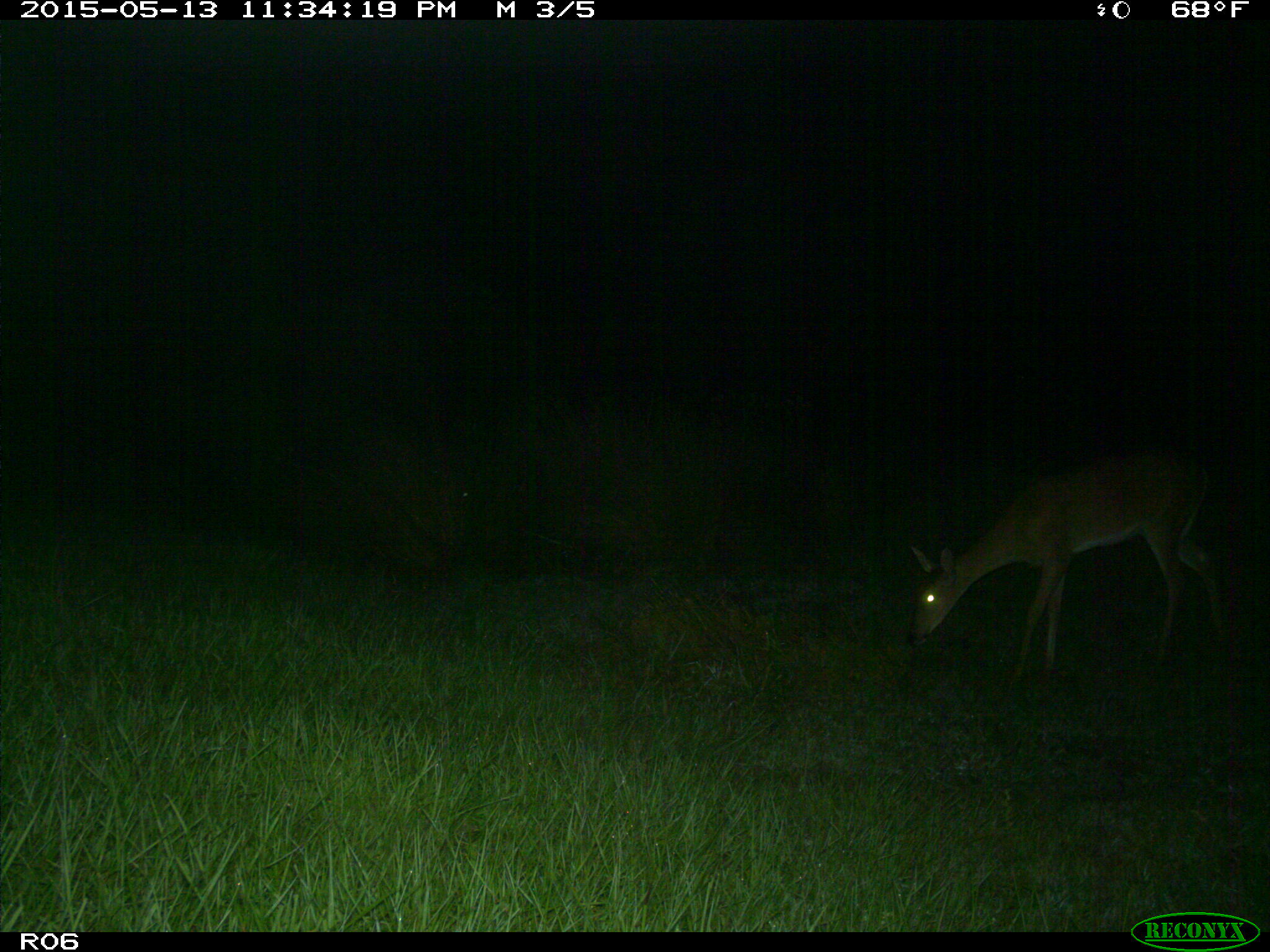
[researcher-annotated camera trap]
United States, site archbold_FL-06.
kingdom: Animalia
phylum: Chordata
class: Mammalia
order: Artiodactyla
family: Cervidae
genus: Odocoileus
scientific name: Odocoileus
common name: deer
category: unidentified deer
Unidentified deer (deer) (Odocoileus).